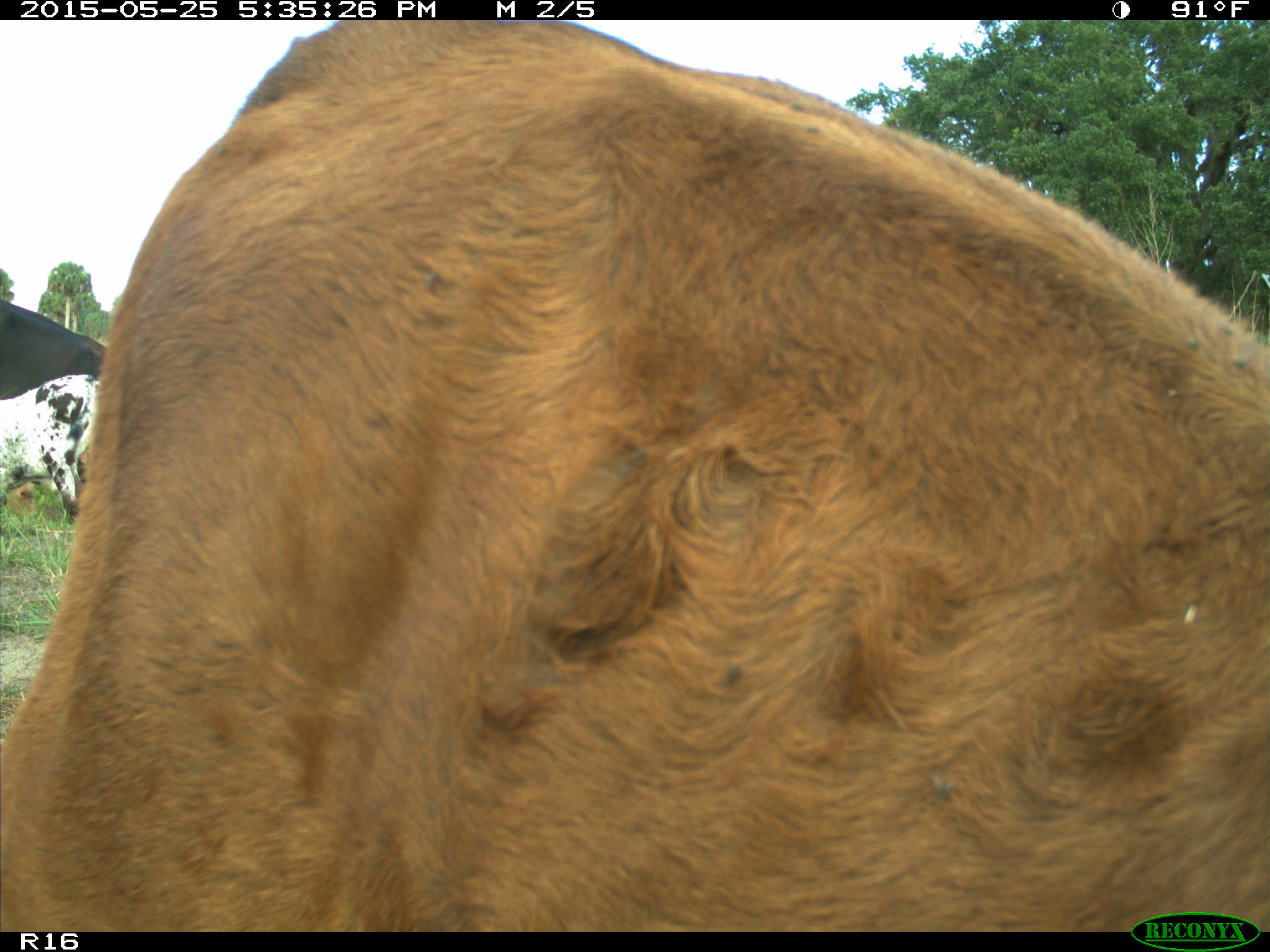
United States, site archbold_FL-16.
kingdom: Animalia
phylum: Chordata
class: Mammalia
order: Artiodactyla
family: Bovidae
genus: Bos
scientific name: Bos taurus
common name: domestic cow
Bos taurus (domestic cow).